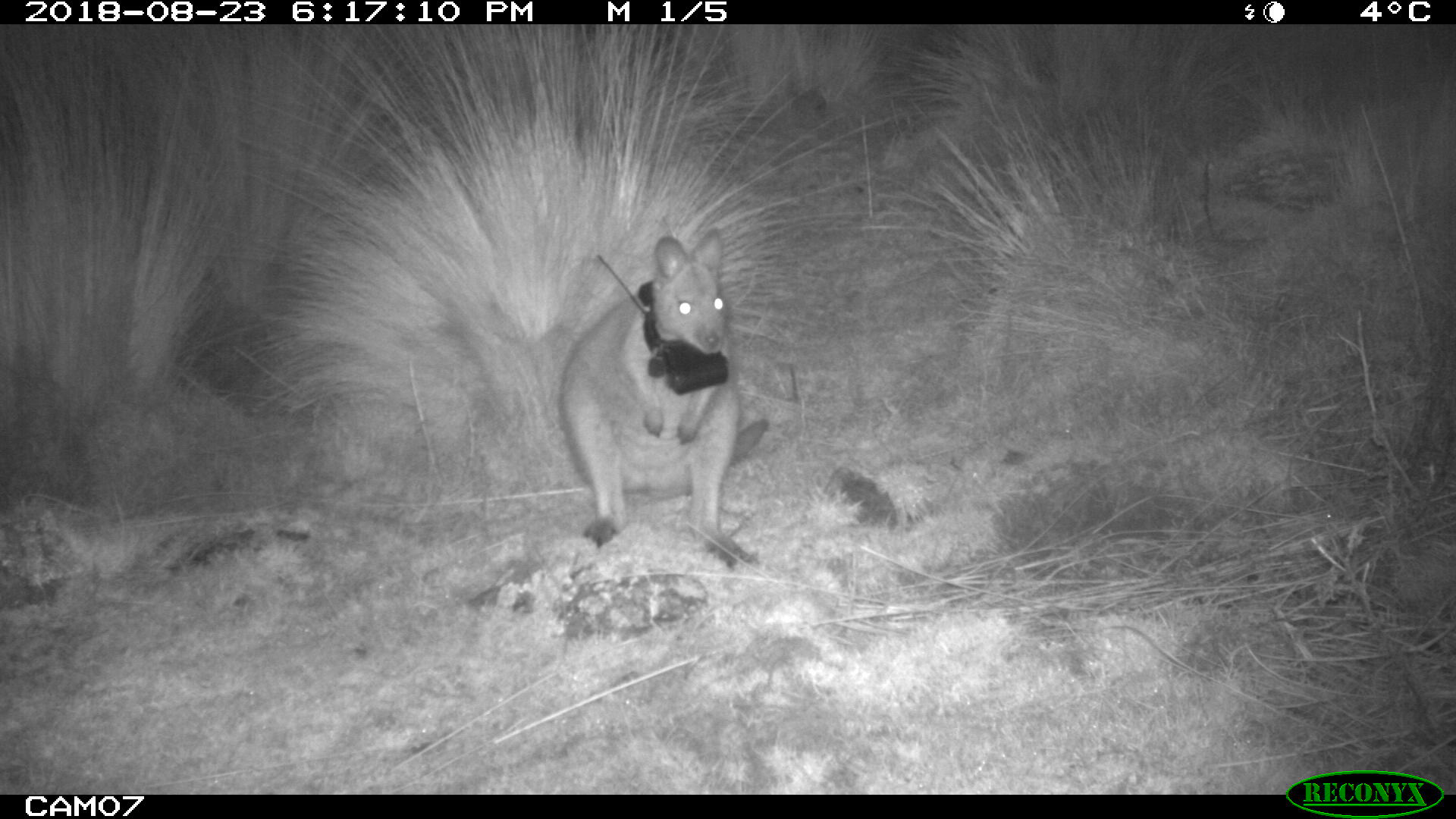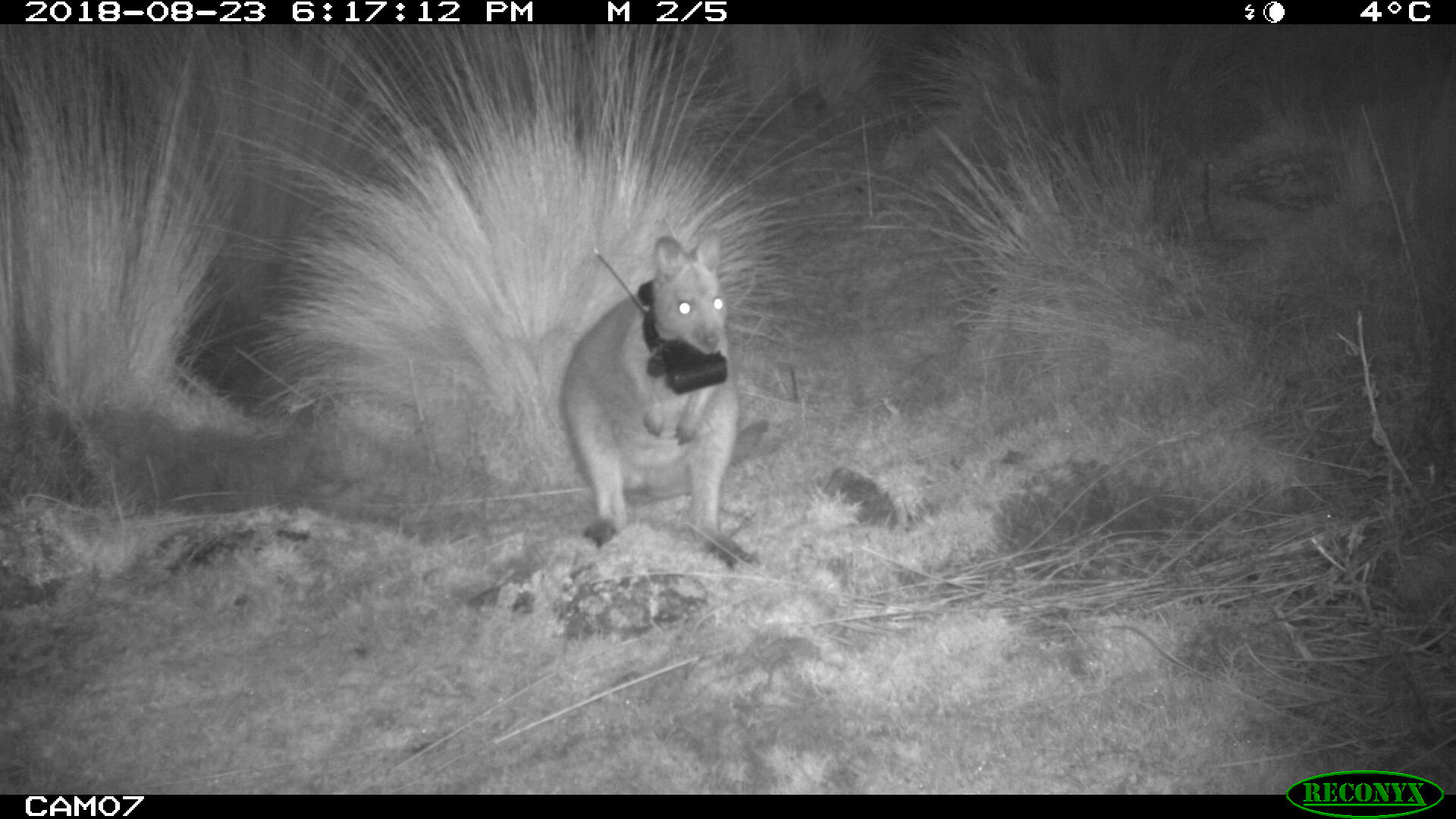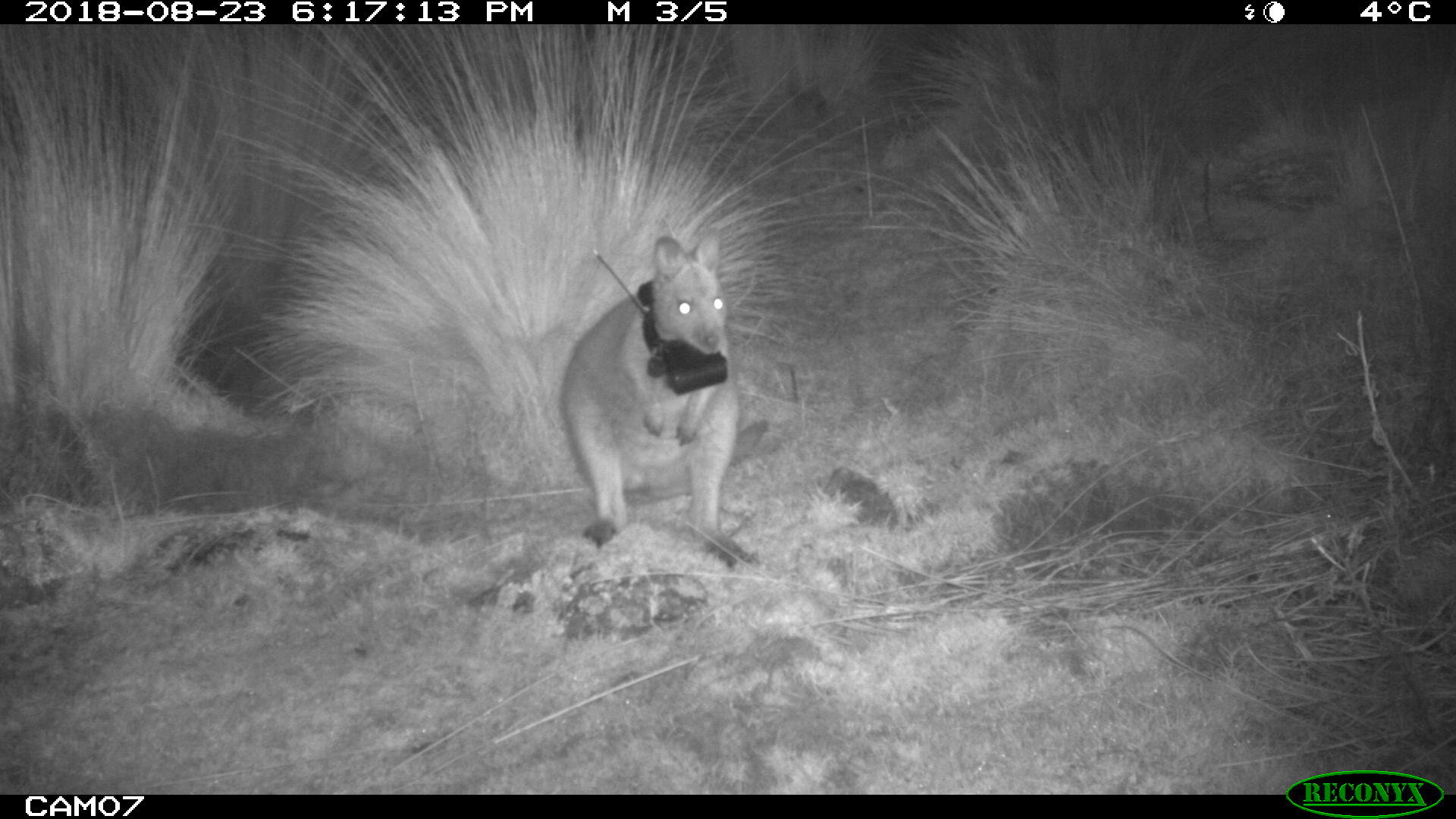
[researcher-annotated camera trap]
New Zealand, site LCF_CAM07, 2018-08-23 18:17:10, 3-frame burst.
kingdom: Animalia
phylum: Chordata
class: Mammalia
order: Diprotodontia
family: Macropodidae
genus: Notamacropus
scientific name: Notamacropus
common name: wallaby